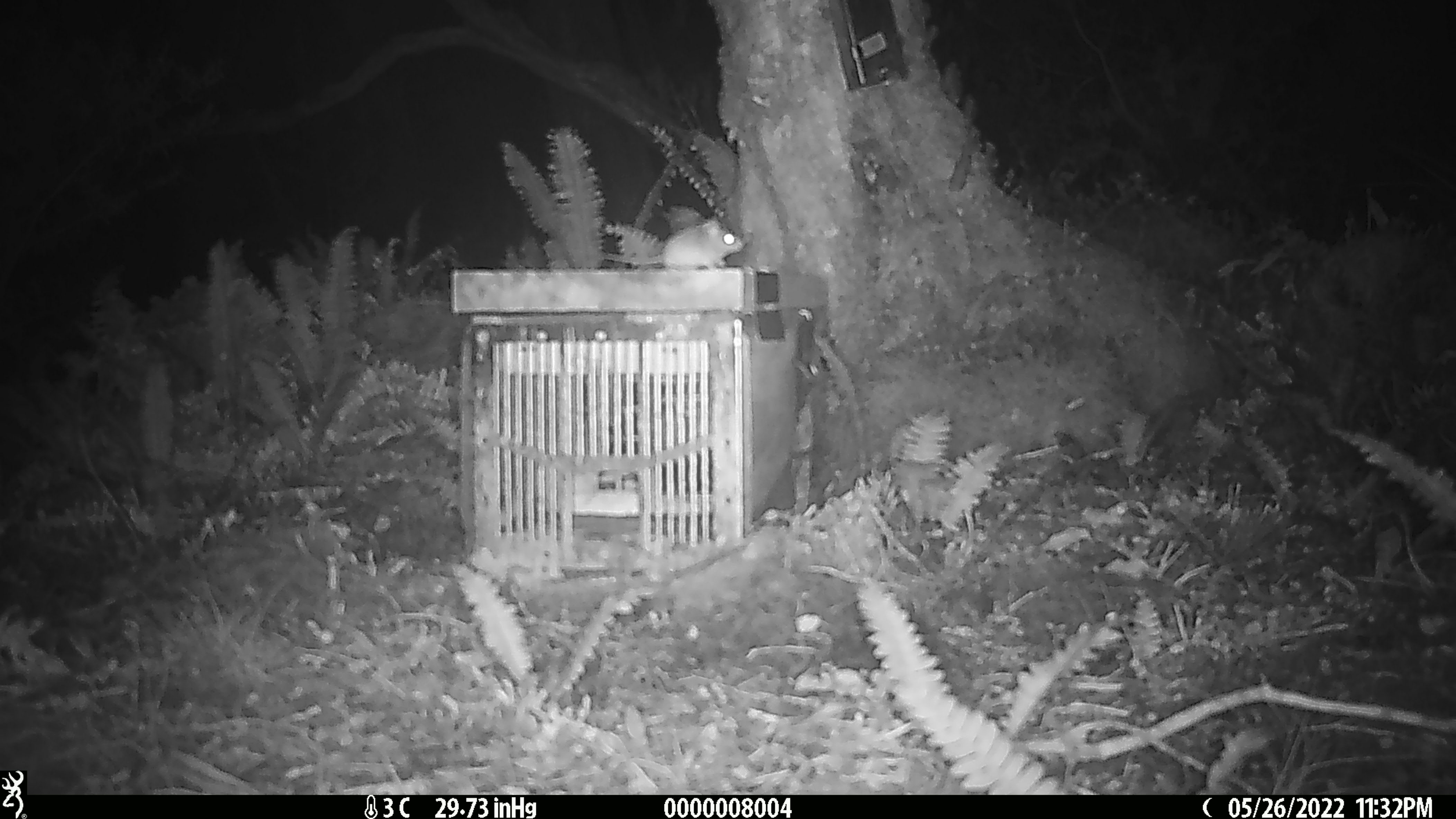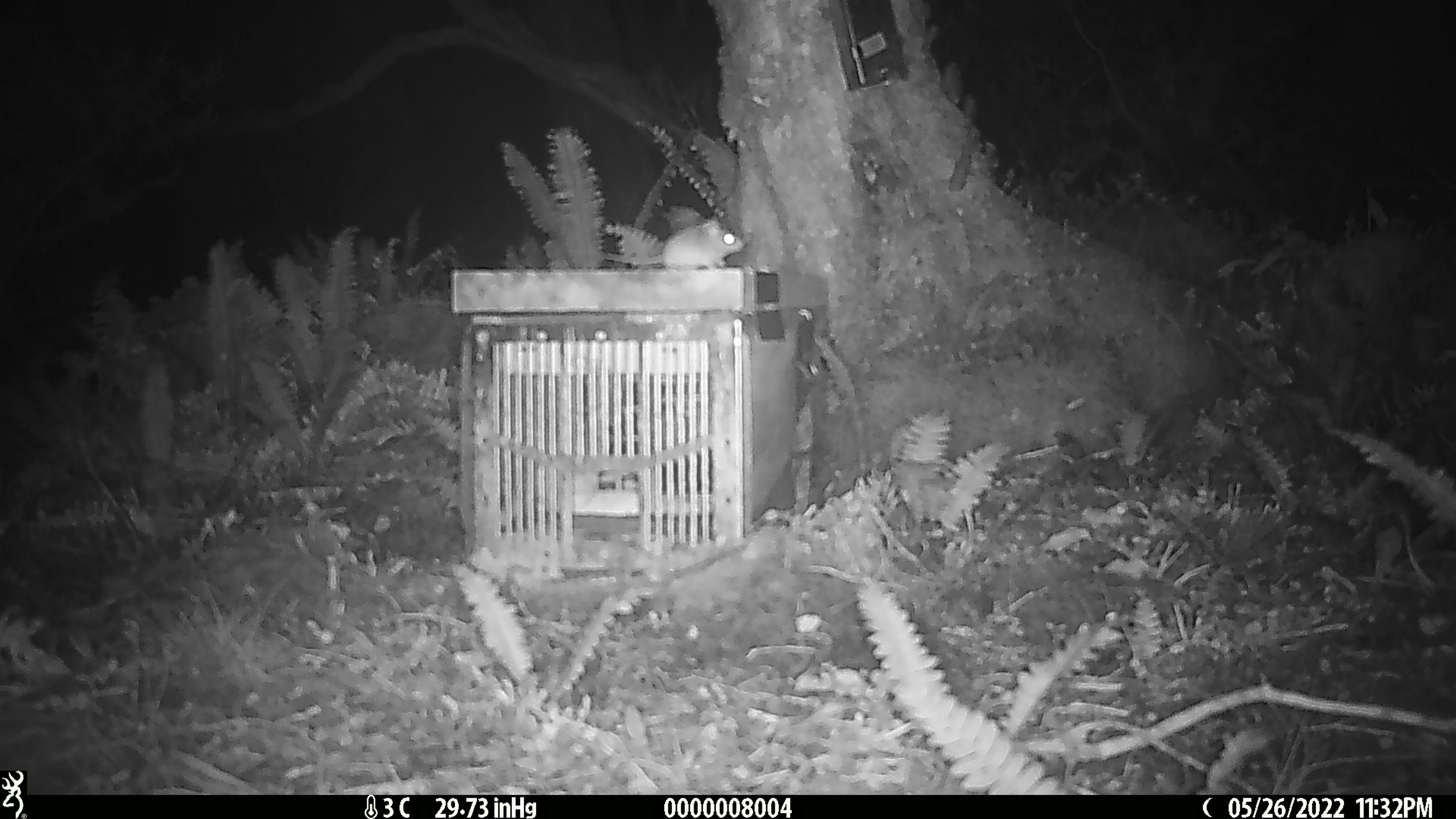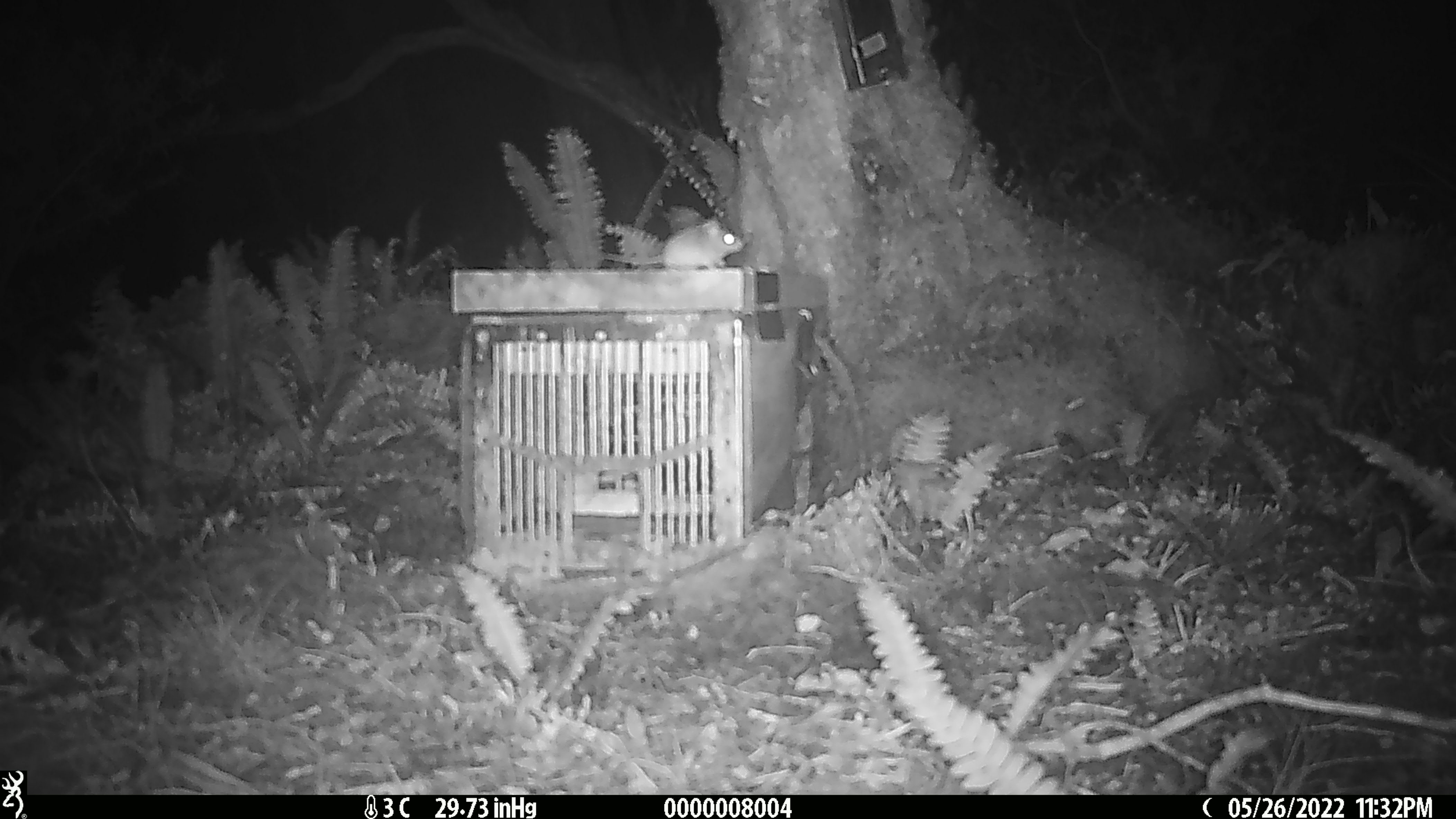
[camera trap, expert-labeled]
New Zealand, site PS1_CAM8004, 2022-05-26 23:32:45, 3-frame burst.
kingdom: Animalia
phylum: Chordata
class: Mammalia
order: Rodentia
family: Muridae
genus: Mus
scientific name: Mus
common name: mouse